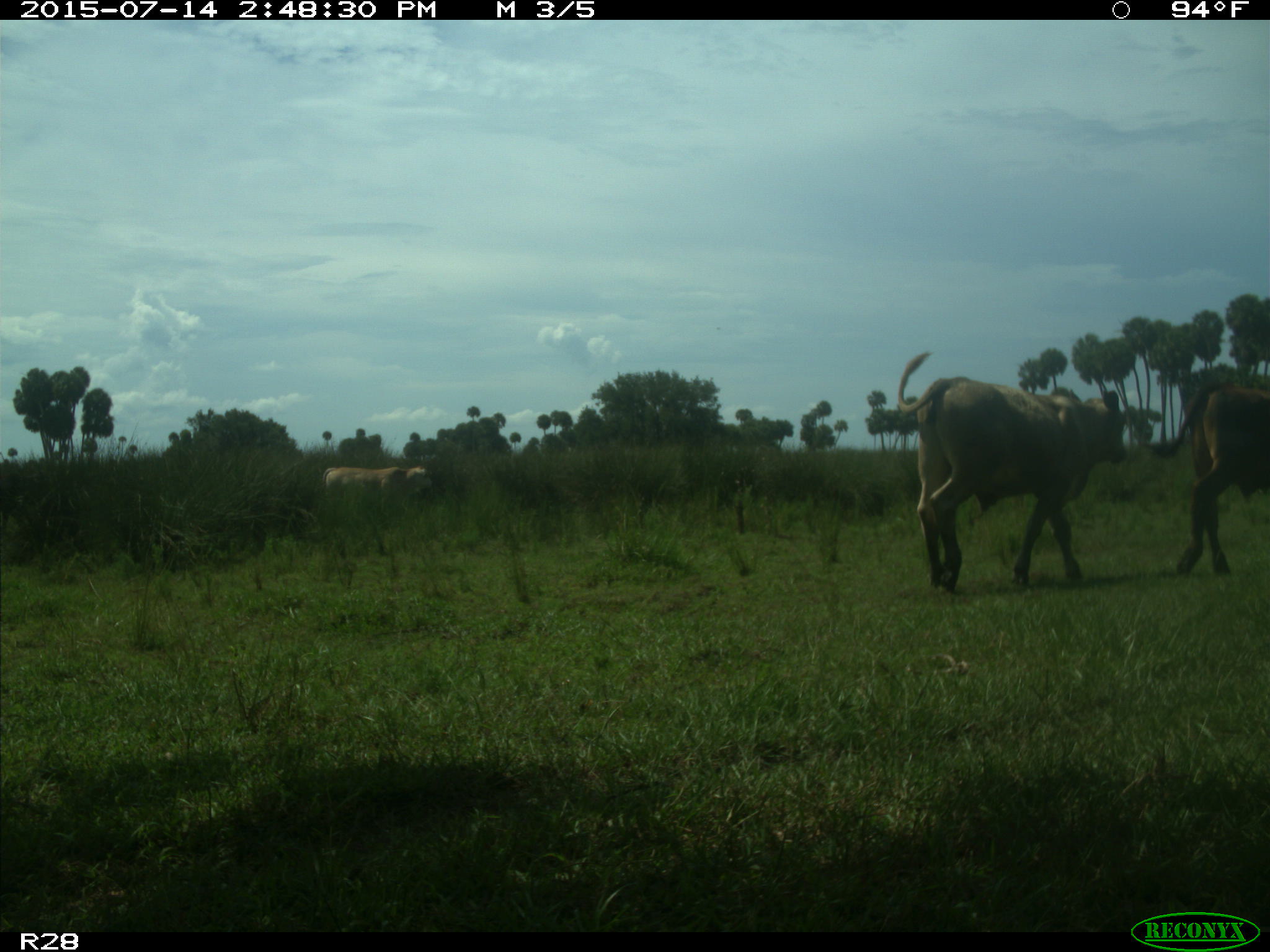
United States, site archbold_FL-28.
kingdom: Animalia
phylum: Chordata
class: Mammalia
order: Artiodactyla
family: Bovidae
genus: Bos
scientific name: Bos taurus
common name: domestic cow